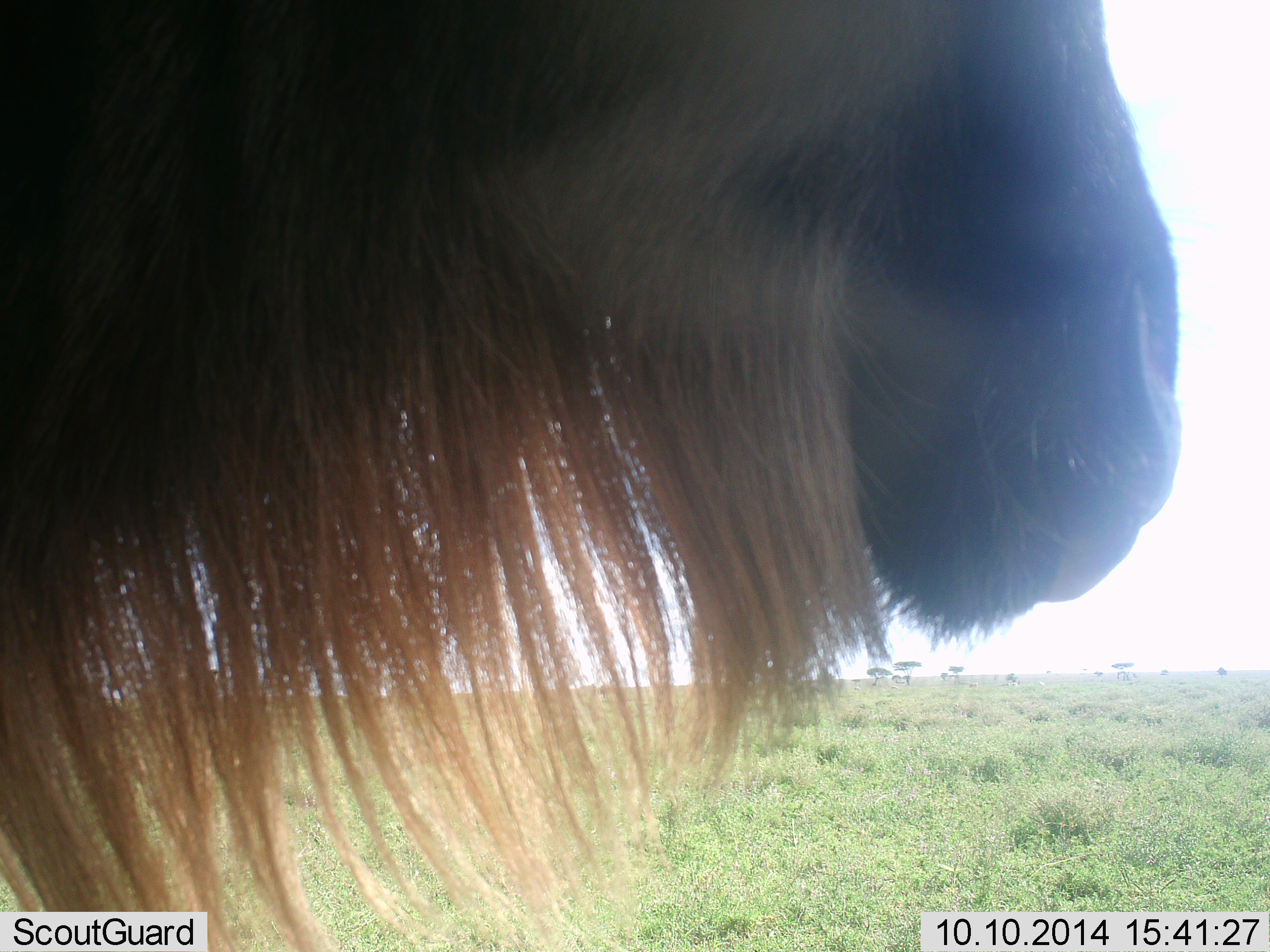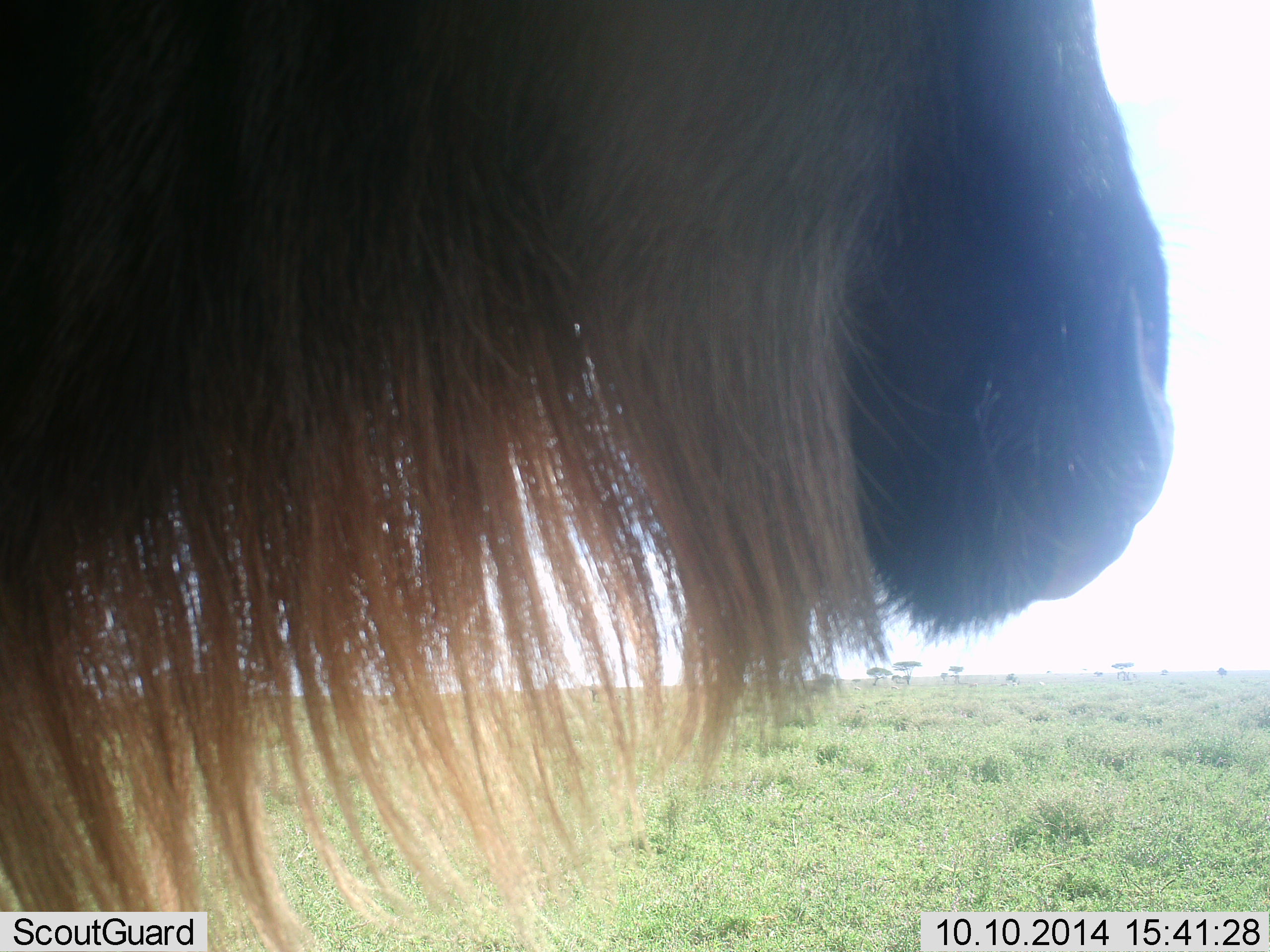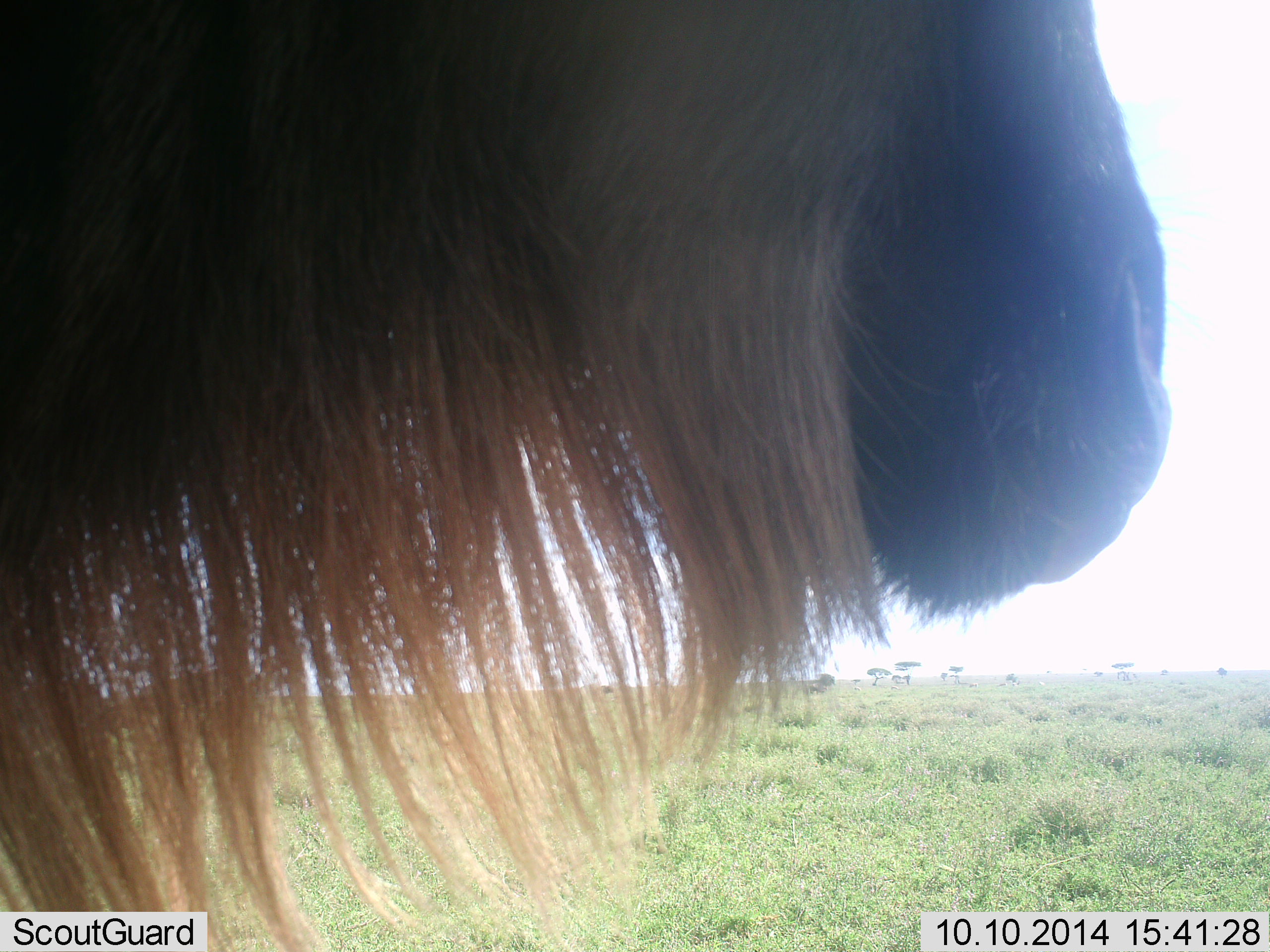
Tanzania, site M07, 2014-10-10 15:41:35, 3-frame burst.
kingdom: Animalia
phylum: Chordata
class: Mammalia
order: Artiodactyla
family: Bovidae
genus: Connochaetes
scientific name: Connochaetes taurinus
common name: blue wildebeest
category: wildebeest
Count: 1.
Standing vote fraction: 100%.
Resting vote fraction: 0%.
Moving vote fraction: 0%.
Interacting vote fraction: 0%.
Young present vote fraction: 0%.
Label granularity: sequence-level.